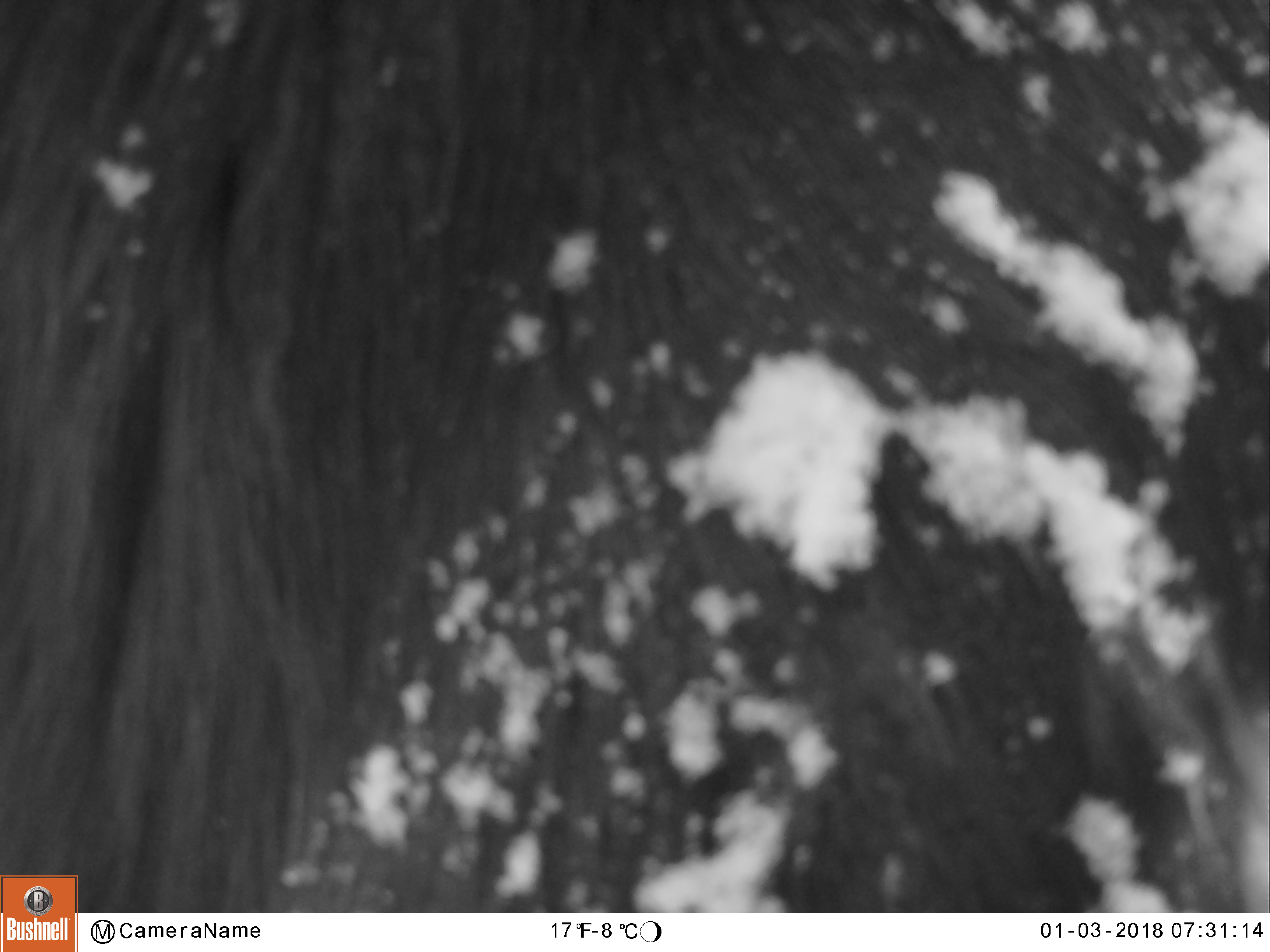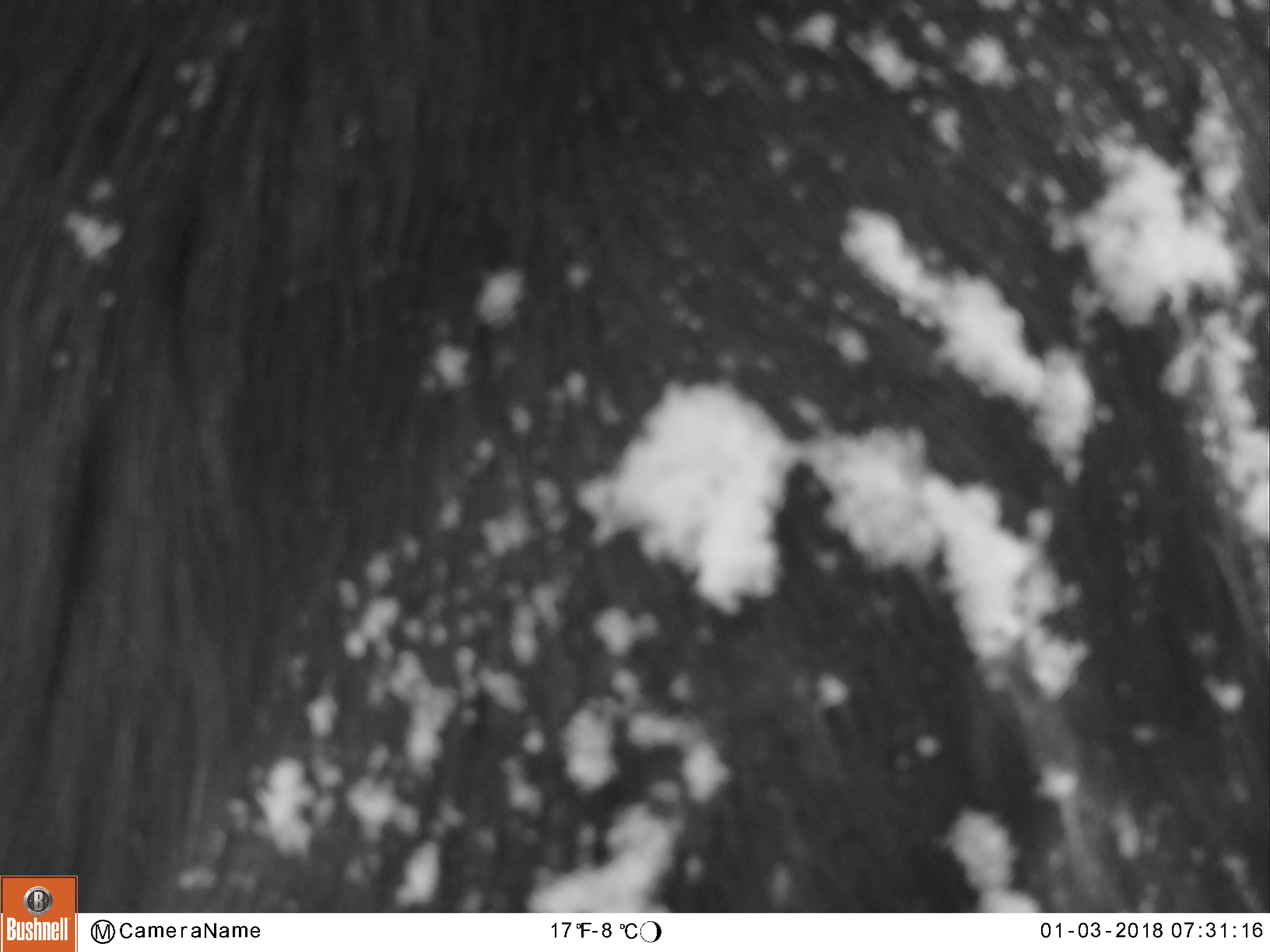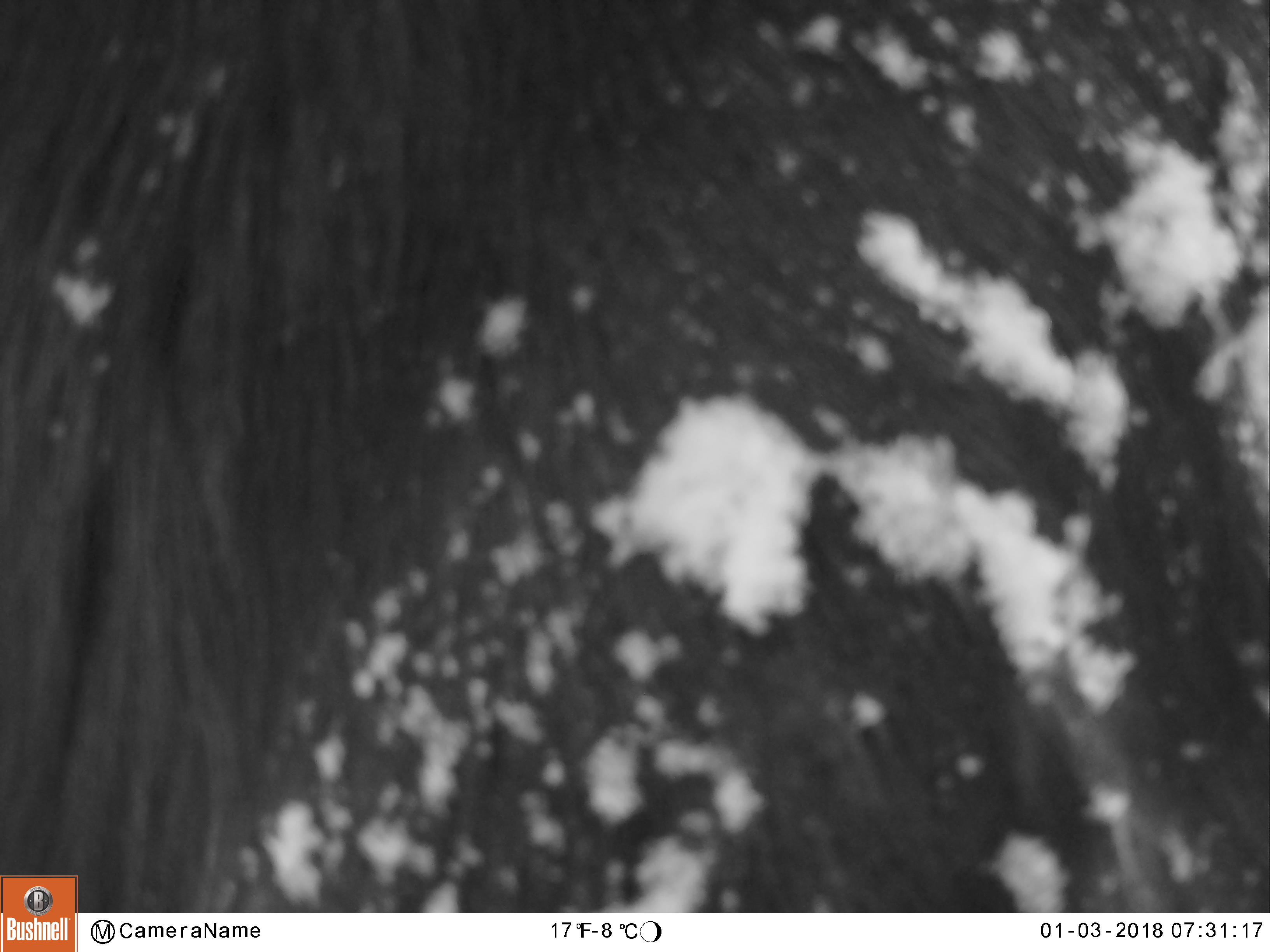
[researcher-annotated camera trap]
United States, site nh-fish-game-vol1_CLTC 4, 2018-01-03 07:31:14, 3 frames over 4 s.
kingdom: Animalia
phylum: Chordata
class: Mammalia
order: Artiodactyla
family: Cervidae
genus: Alces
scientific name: Alces alces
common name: moose